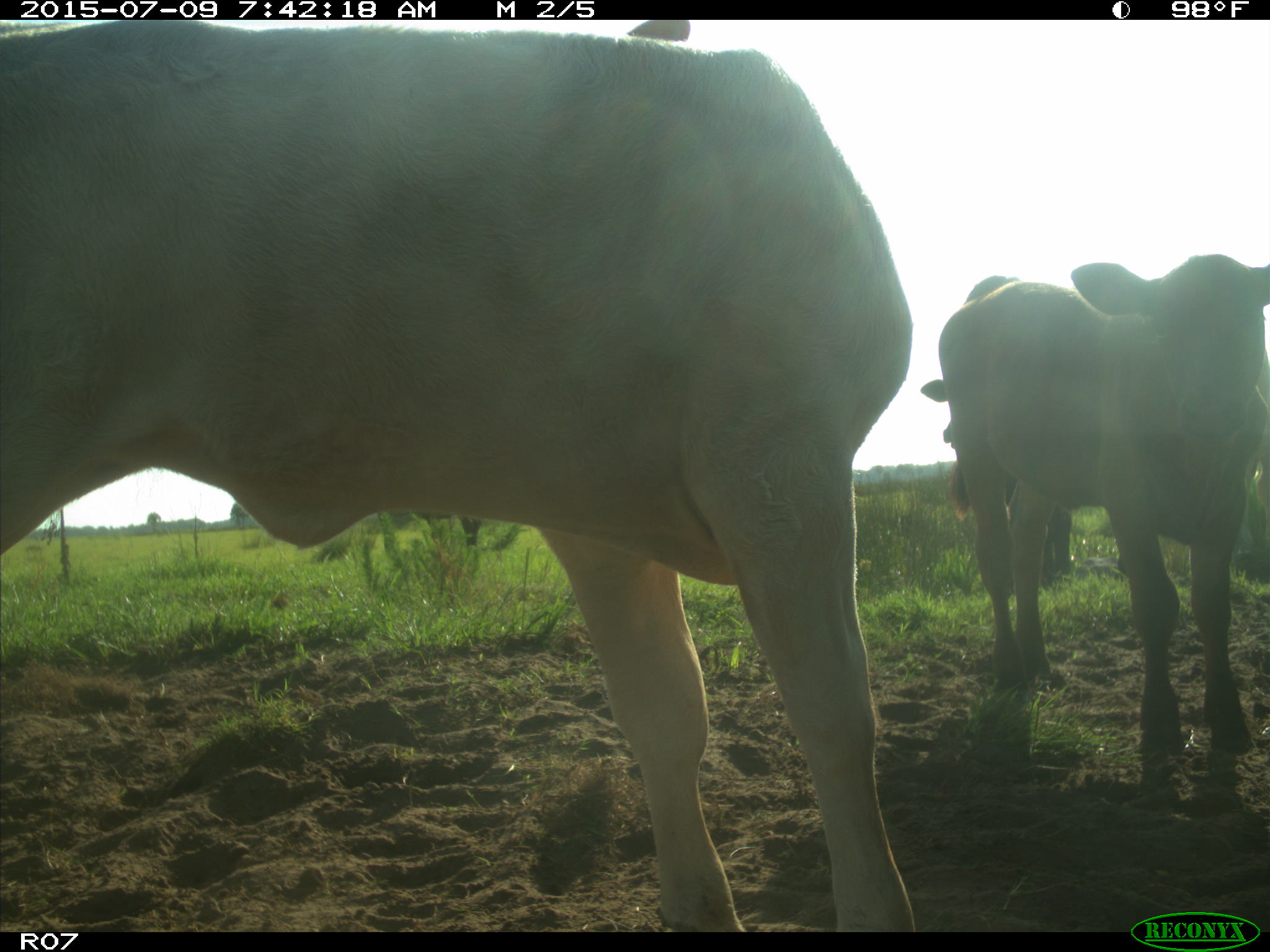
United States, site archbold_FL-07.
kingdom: Animalia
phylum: Chordata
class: Mammalia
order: Artiodactyla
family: Bovidae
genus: Bos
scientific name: Bos taurus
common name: domestic cow